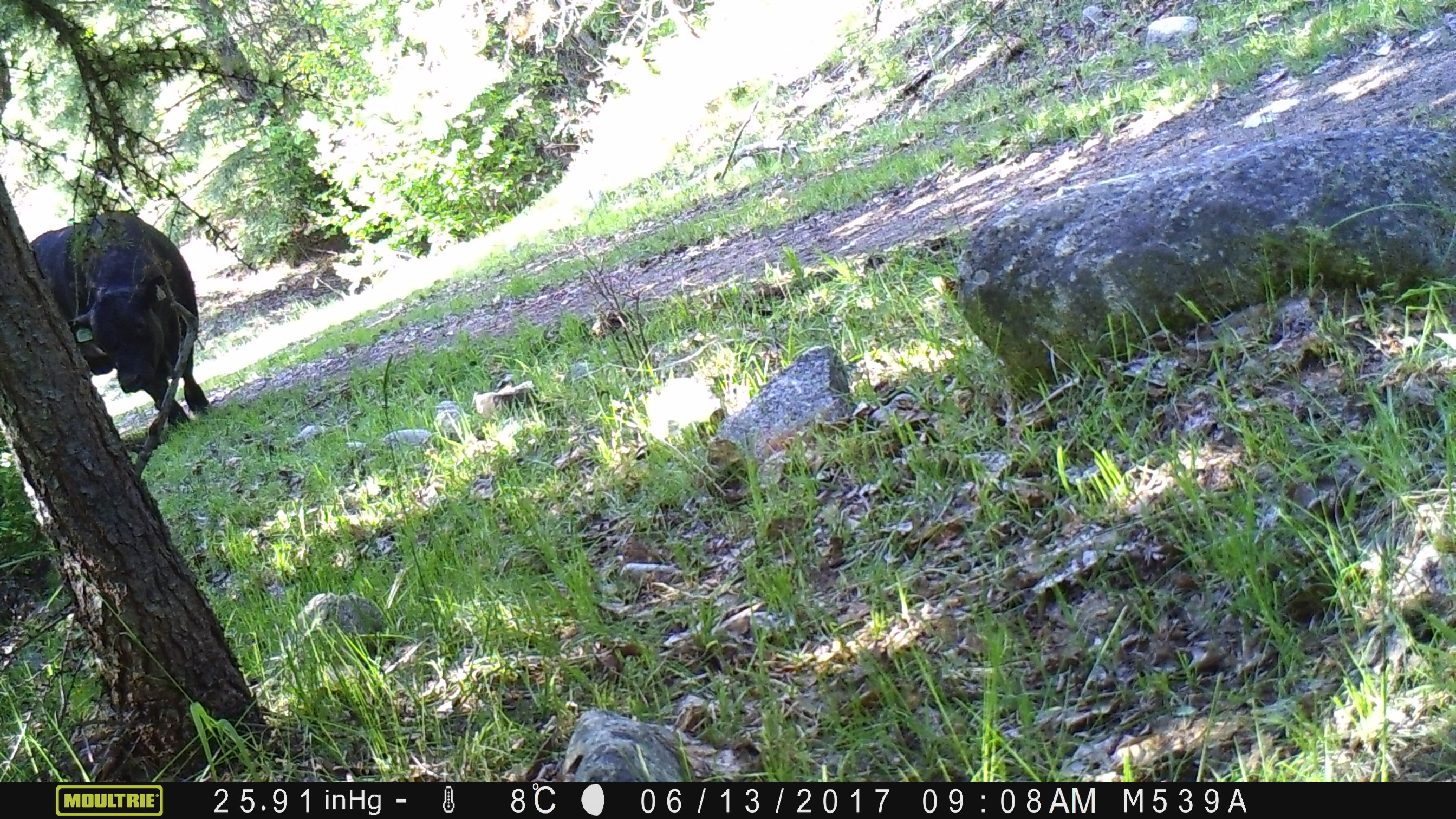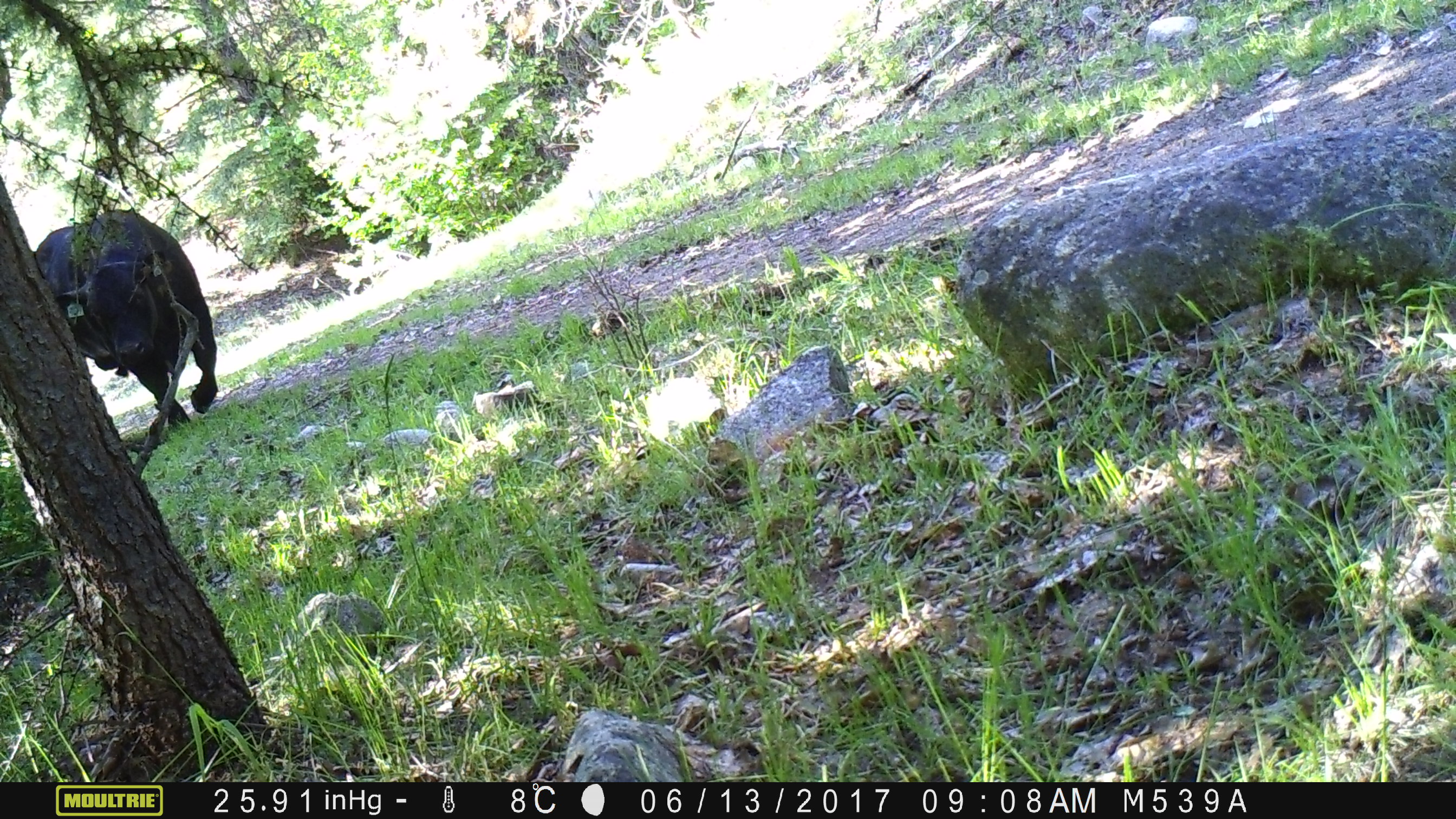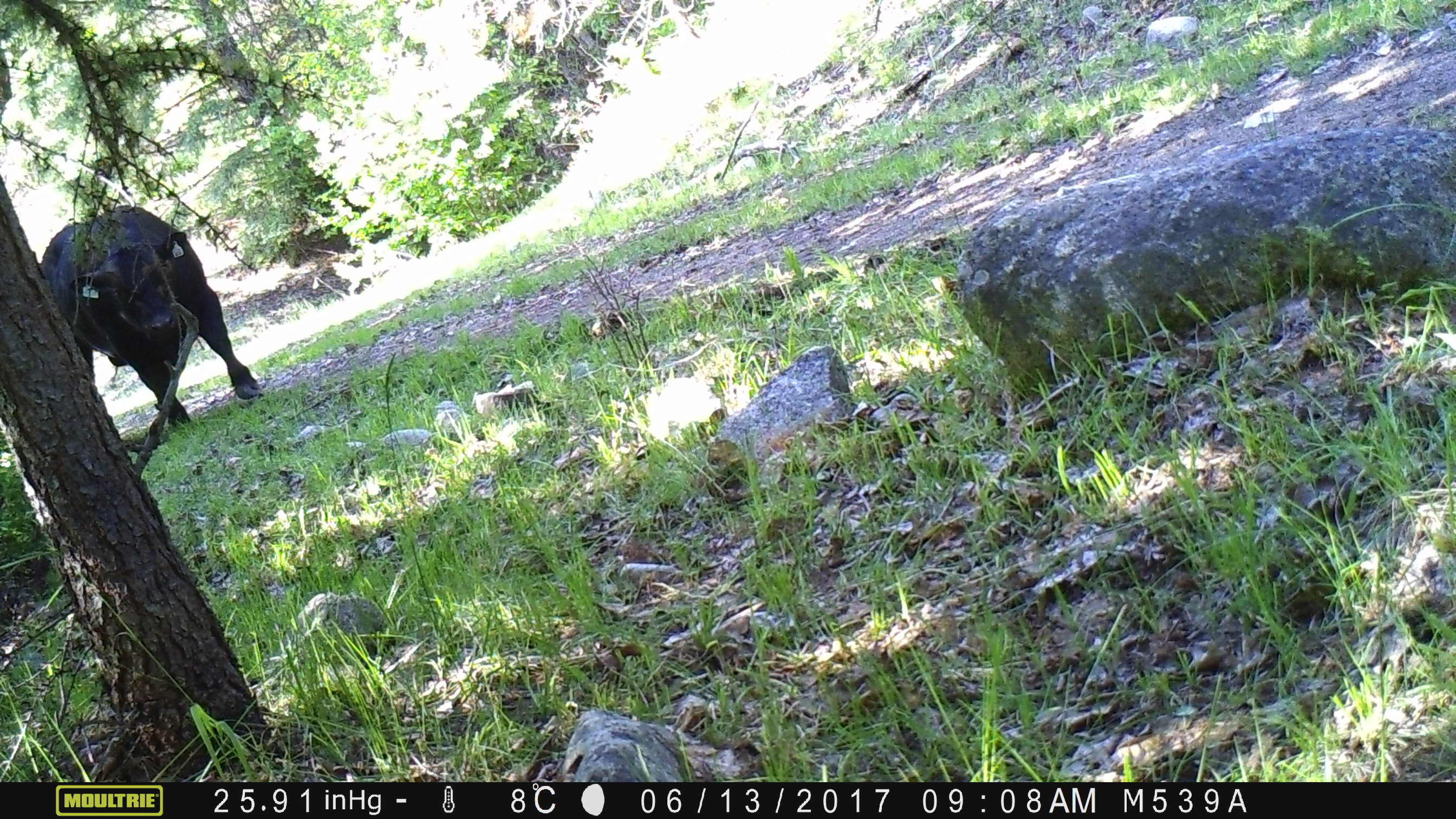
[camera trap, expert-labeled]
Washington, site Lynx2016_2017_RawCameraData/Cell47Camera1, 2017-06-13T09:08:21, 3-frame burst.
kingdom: Animalia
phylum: Chordata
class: Mammalia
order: Artiodactyla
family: Bovidae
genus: Bos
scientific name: Bos taurus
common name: domestic cattle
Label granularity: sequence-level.